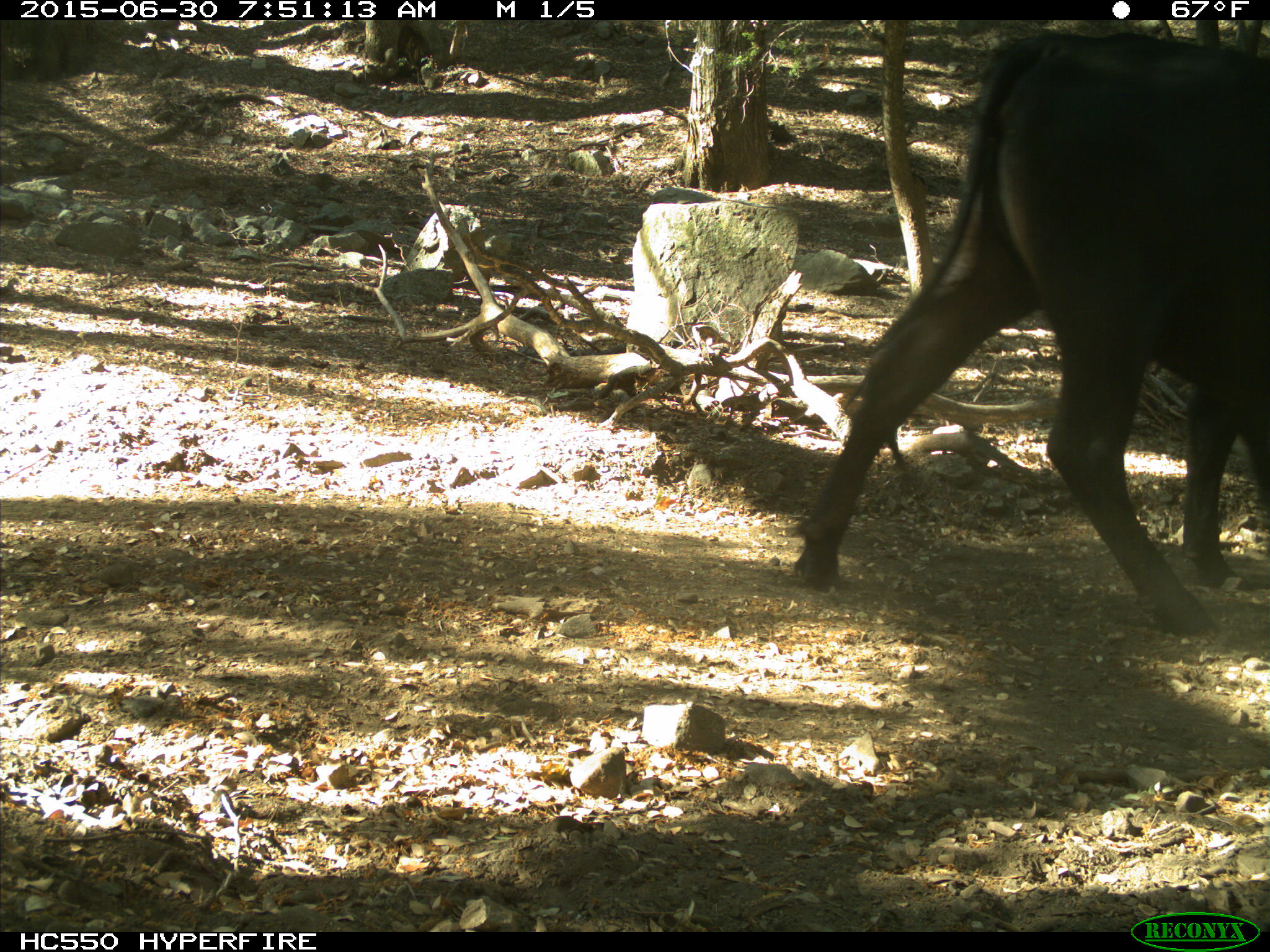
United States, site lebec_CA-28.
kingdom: Animalia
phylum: Chordata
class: Mammalia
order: Artiodactyla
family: Bovidae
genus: Bos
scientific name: Bos taurus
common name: domestic cow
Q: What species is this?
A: Bos taurus (domestic cow).